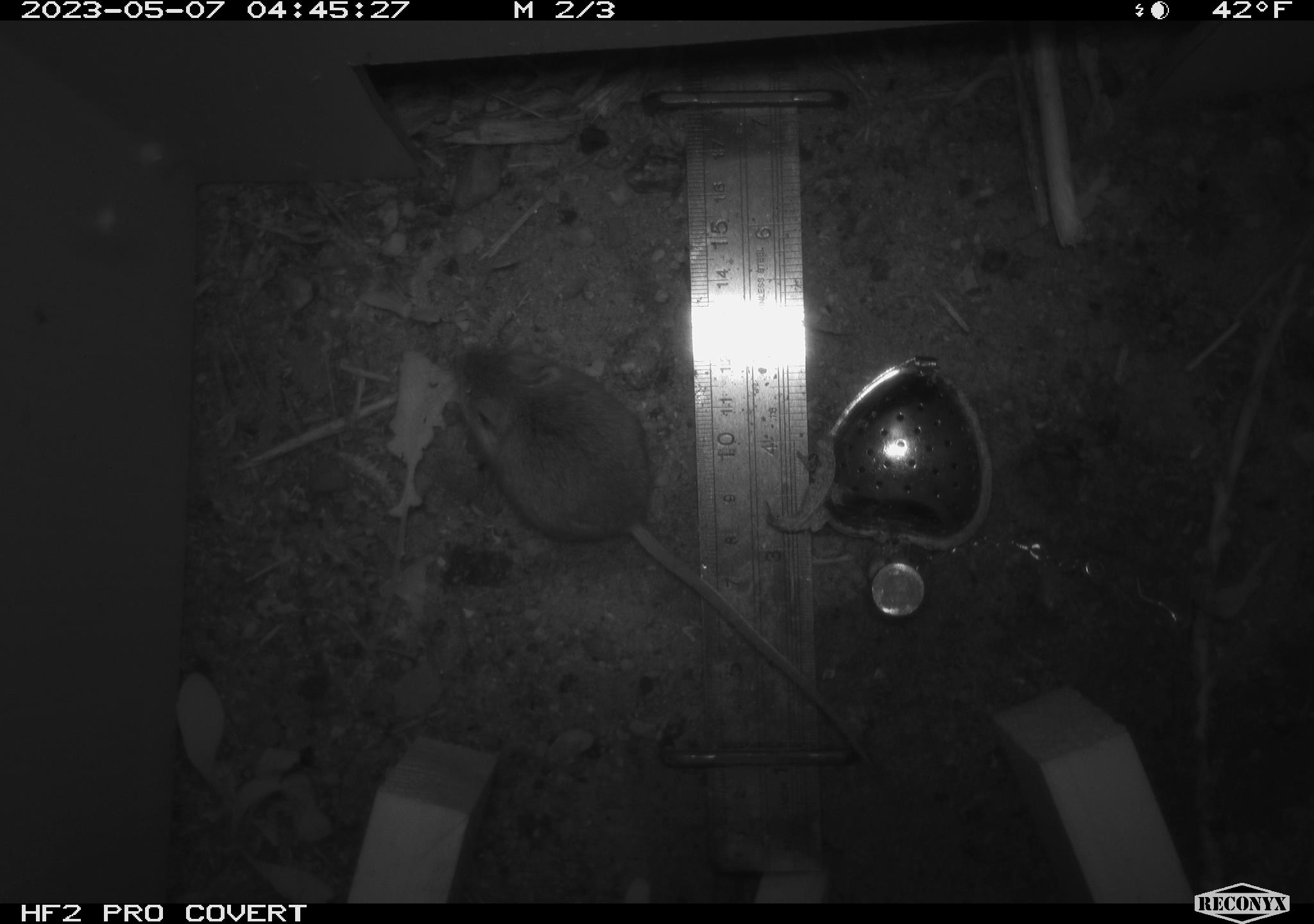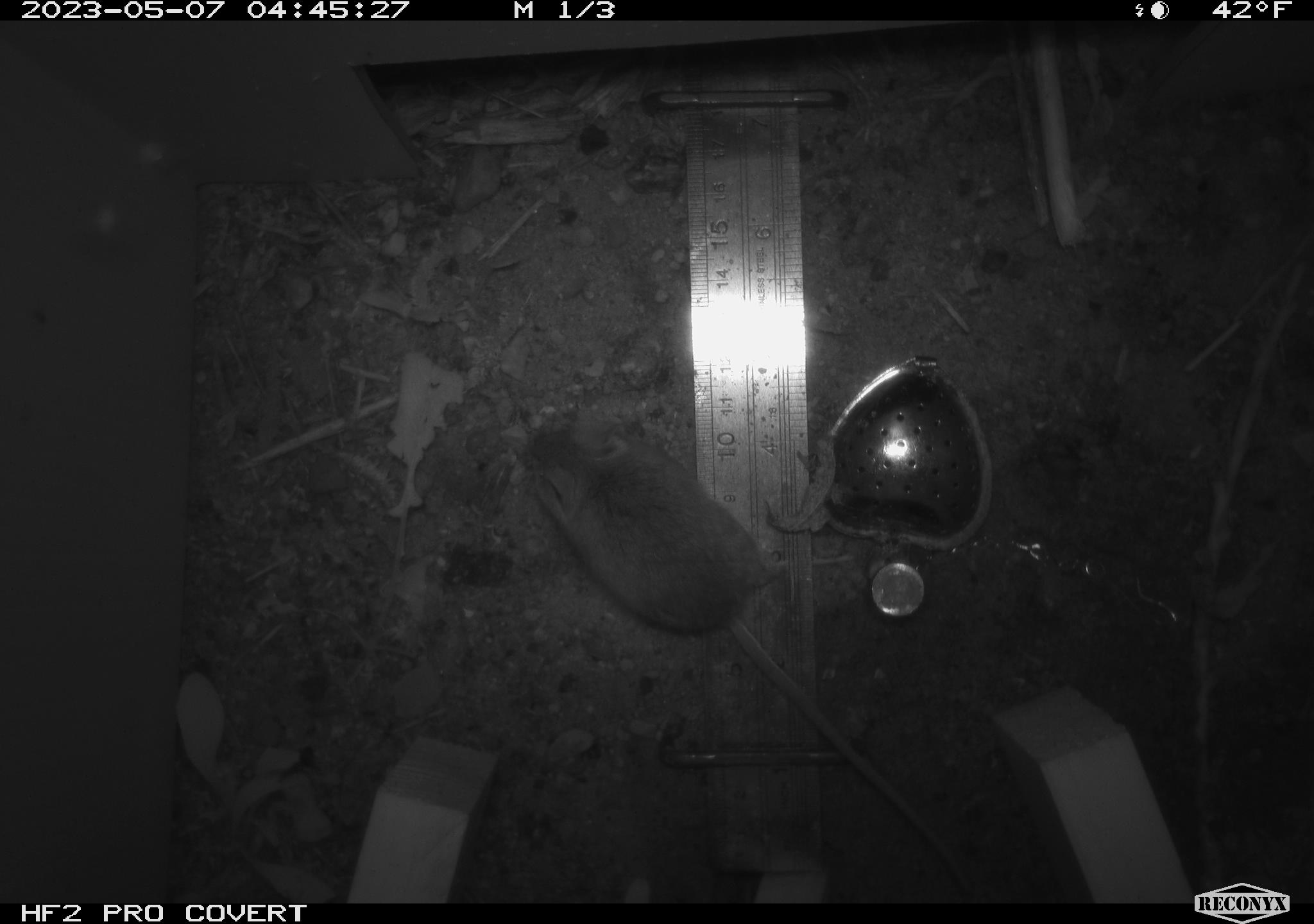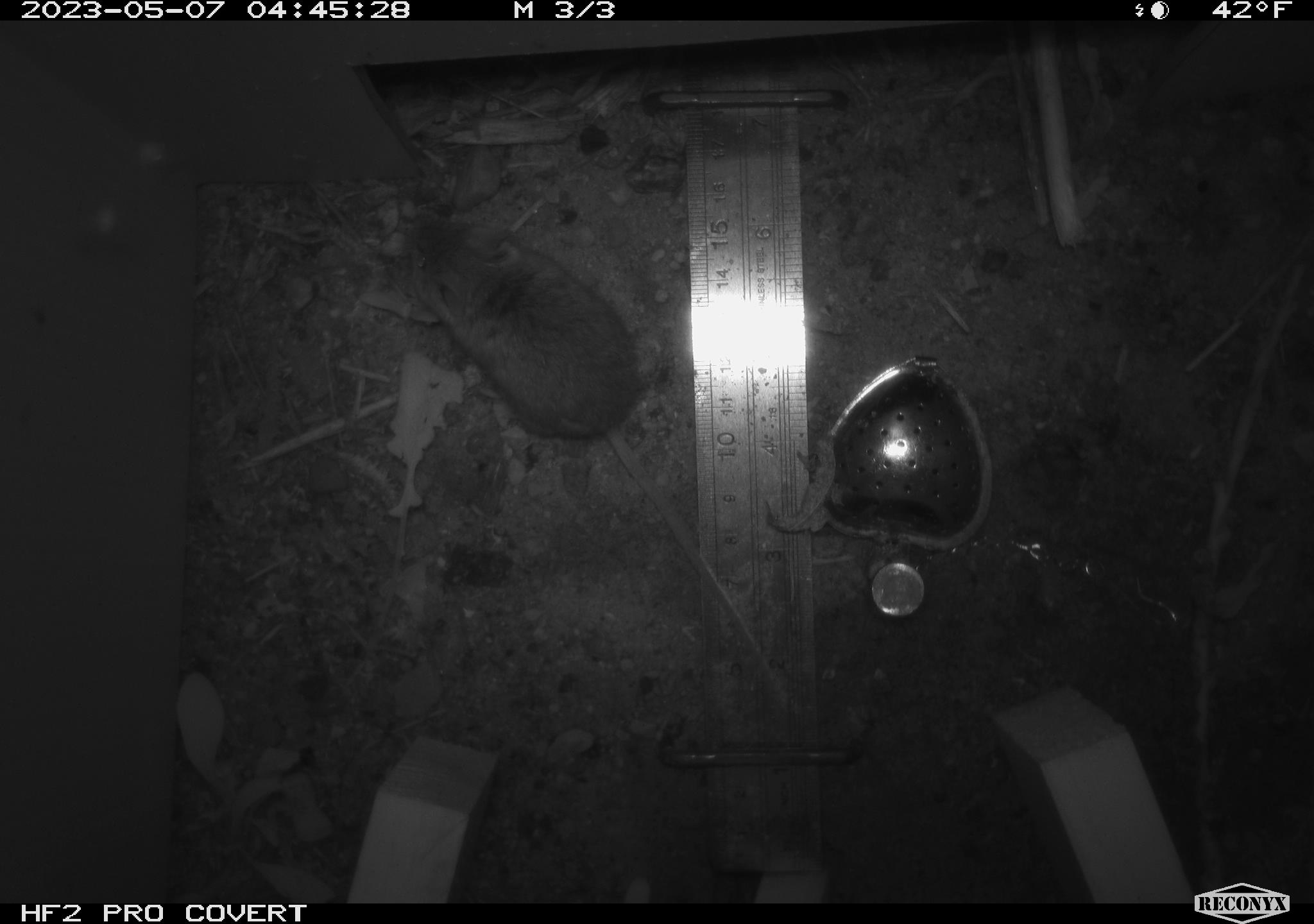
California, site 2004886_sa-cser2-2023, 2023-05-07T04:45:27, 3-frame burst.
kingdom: Animalia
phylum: Chordata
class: Mammalia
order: Rodentia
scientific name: Rodentia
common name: mouse species